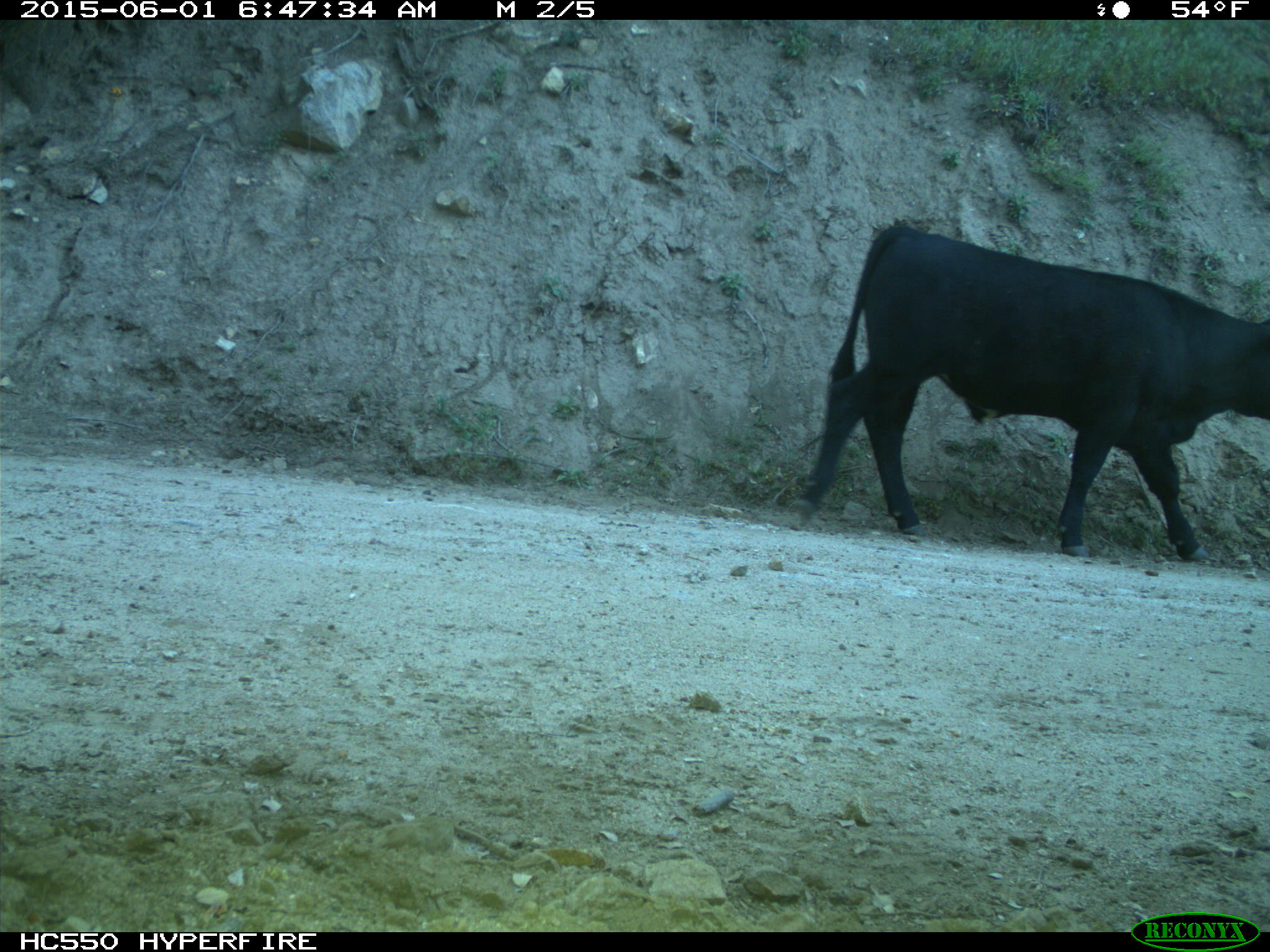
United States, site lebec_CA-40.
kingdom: Animalia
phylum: Chordata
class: Mammalia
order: Artiodactyla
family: Bovidae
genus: Bos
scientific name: Bos taurus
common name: domestic cow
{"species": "Bos taurus (domestic cow)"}